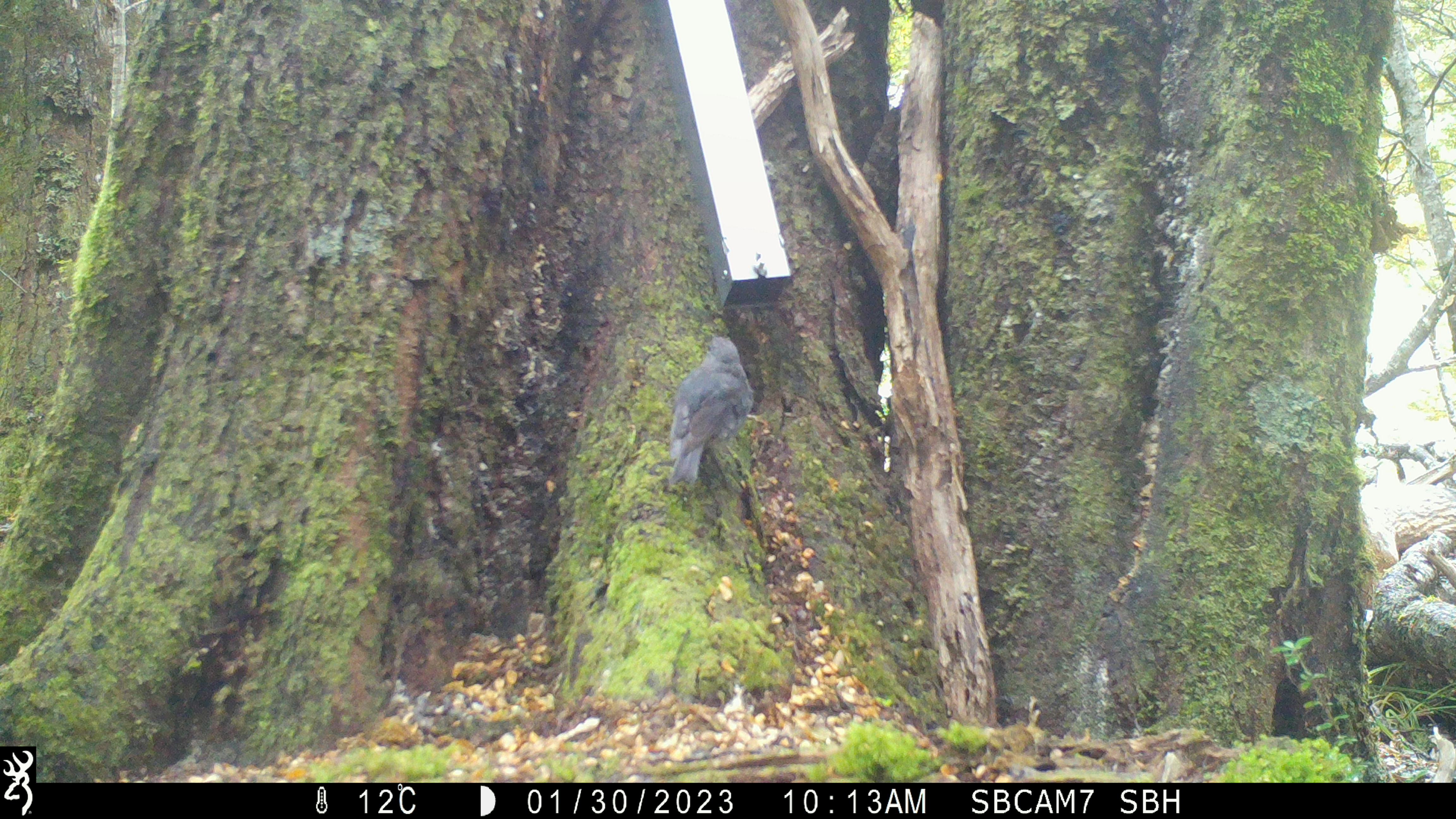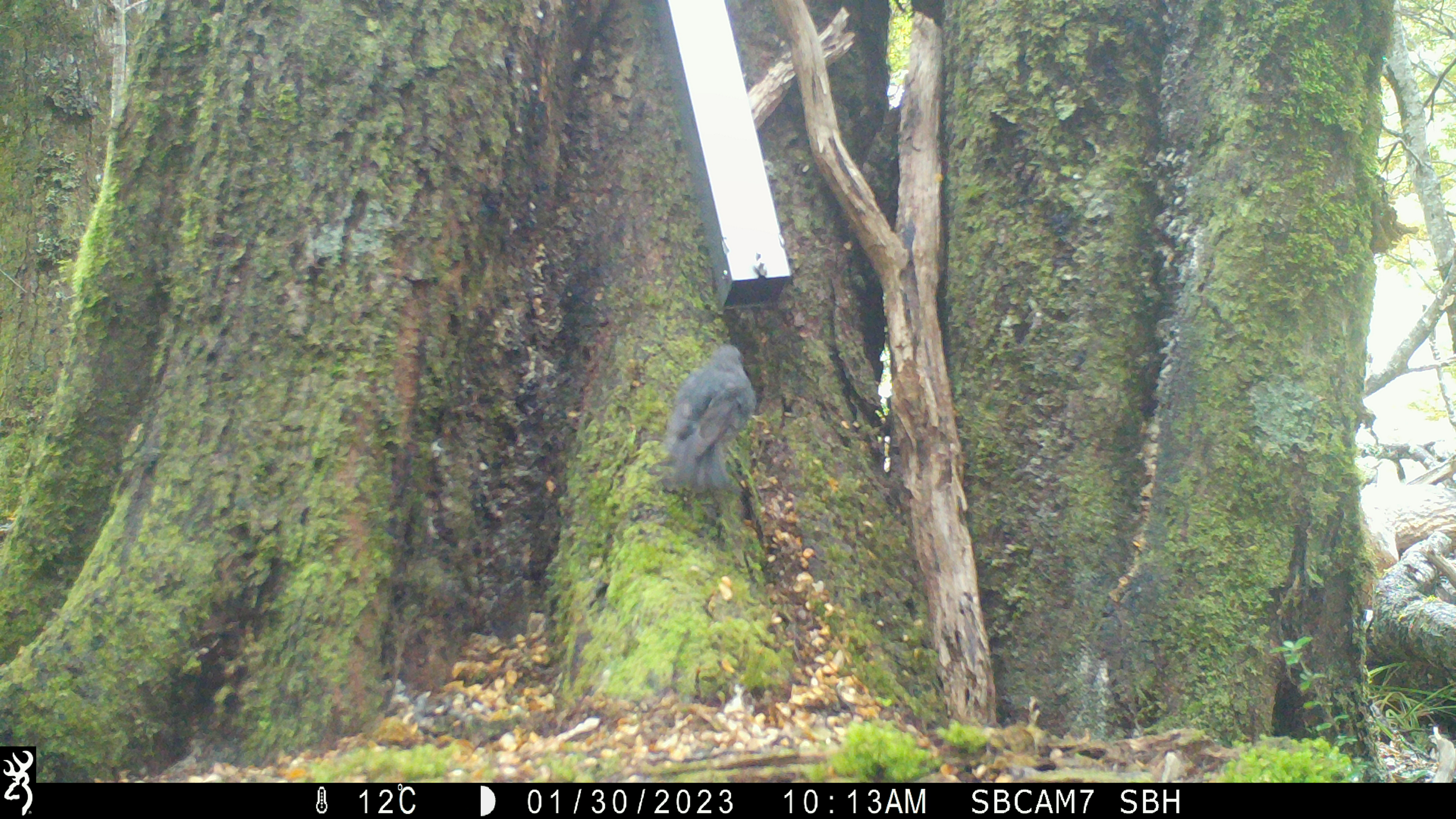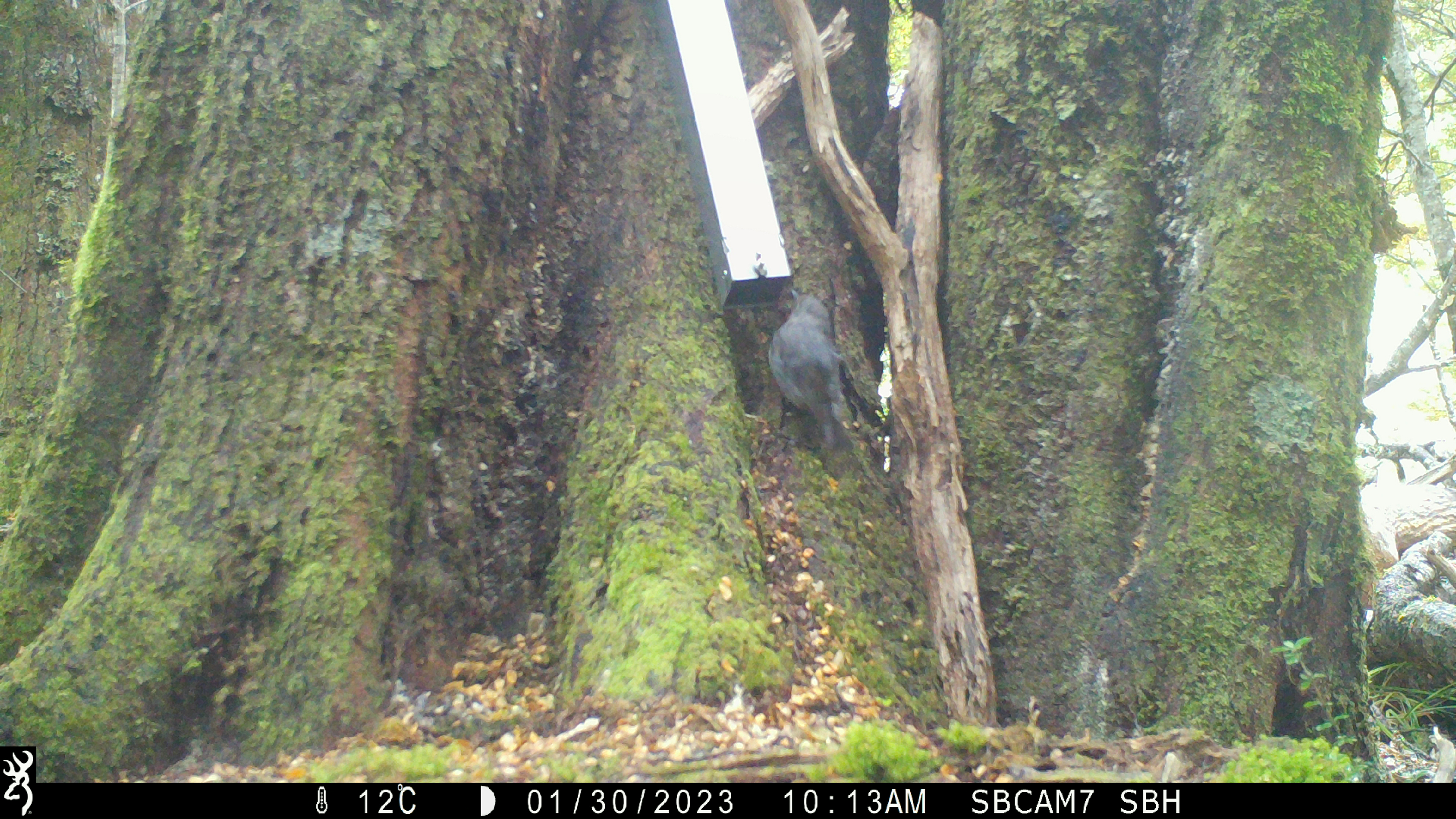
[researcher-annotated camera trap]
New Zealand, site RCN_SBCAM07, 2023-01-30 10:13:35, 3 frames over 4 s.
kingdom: Animalia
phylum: Chordata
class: Aves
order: Passeriformes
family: Petroicidae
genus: Petroica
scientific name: Petroica australis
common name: new zealand robin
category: robin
Robin (new zealand robin) (Petroica australis).